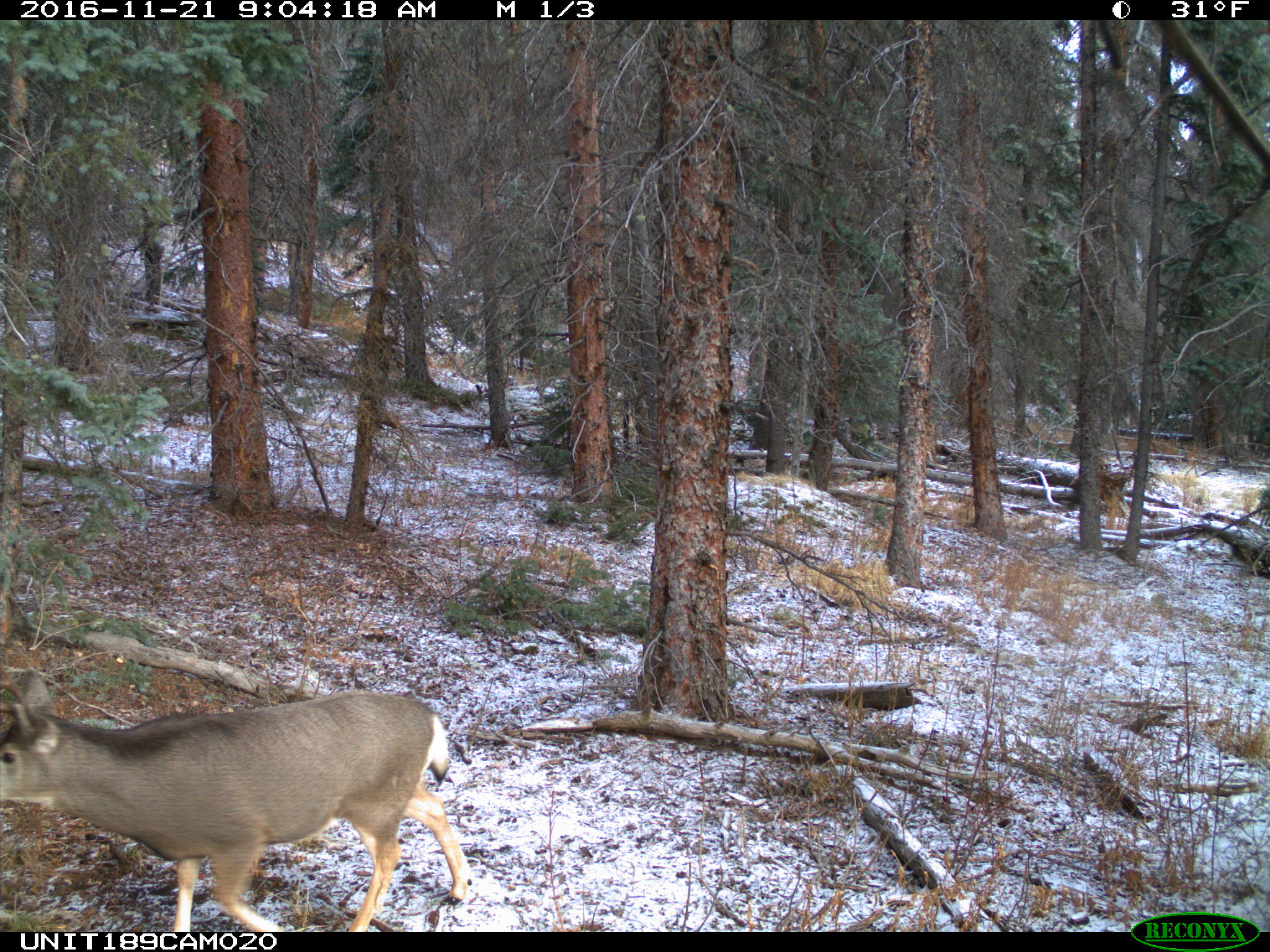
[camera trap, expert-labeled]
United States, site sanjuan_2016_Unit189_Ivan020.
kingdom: Animalia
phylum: Chordata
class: Mammalia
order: Artiodactyla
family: Cervidae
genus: Odocoileus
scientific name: Odocoileus hemionus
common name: mule deer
Odocoileus hemionus (mule deer).